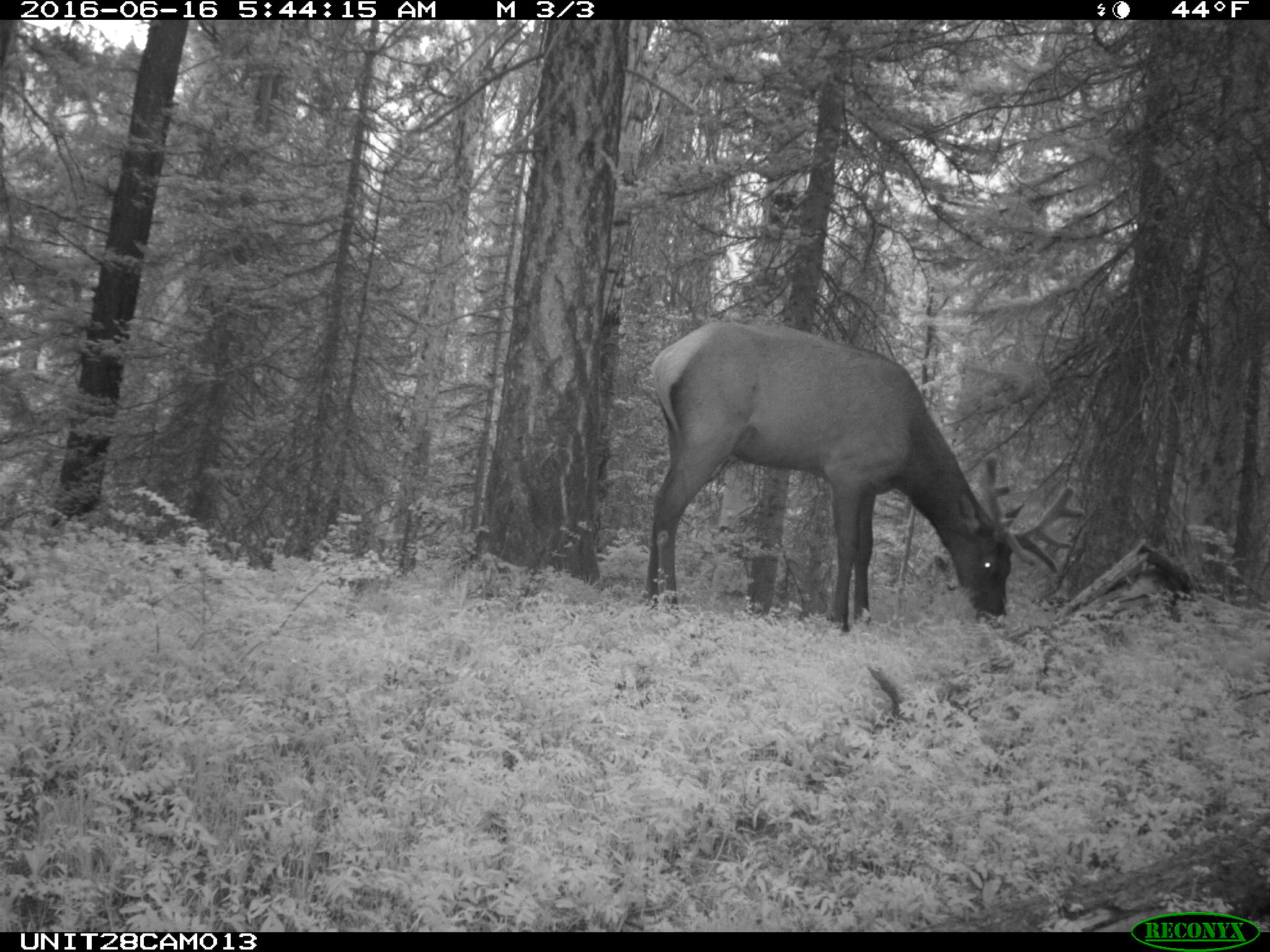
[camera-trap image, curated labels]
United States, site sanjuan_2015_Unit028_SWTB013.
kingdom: Animalia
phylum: Chordata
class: Mammalia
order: Artiodactyla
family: Cervidae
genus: Cervus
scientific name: Cervus elaphus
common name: red deer